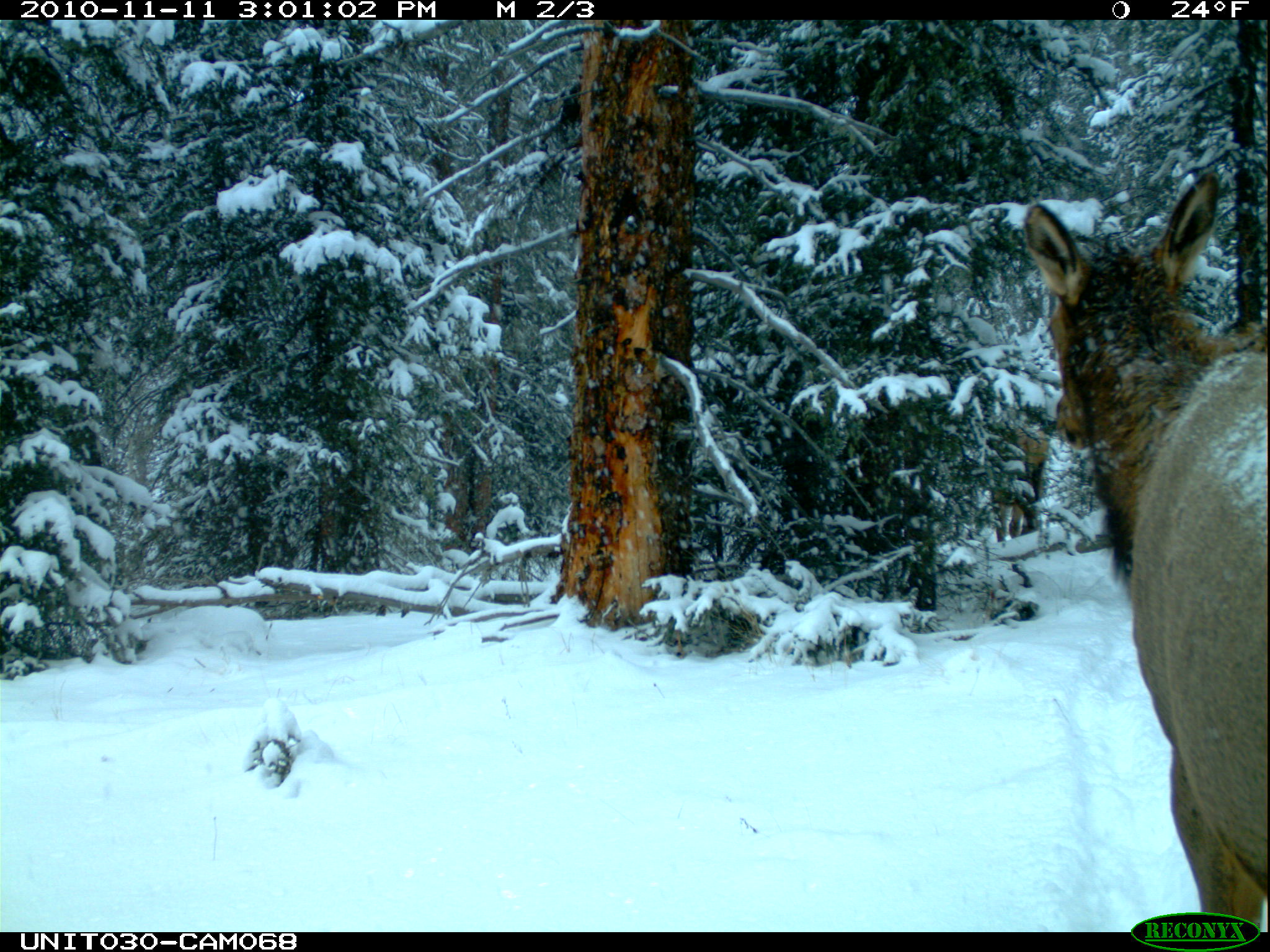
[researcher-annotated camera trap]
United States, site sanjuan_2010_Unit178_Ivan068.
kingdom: Animalia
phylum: Chordata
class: Mammalia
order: Artiodactyla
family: Cervidae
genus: Cervus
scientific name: Cervus elaphus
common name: red deer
Cervus elaphus (red deer).